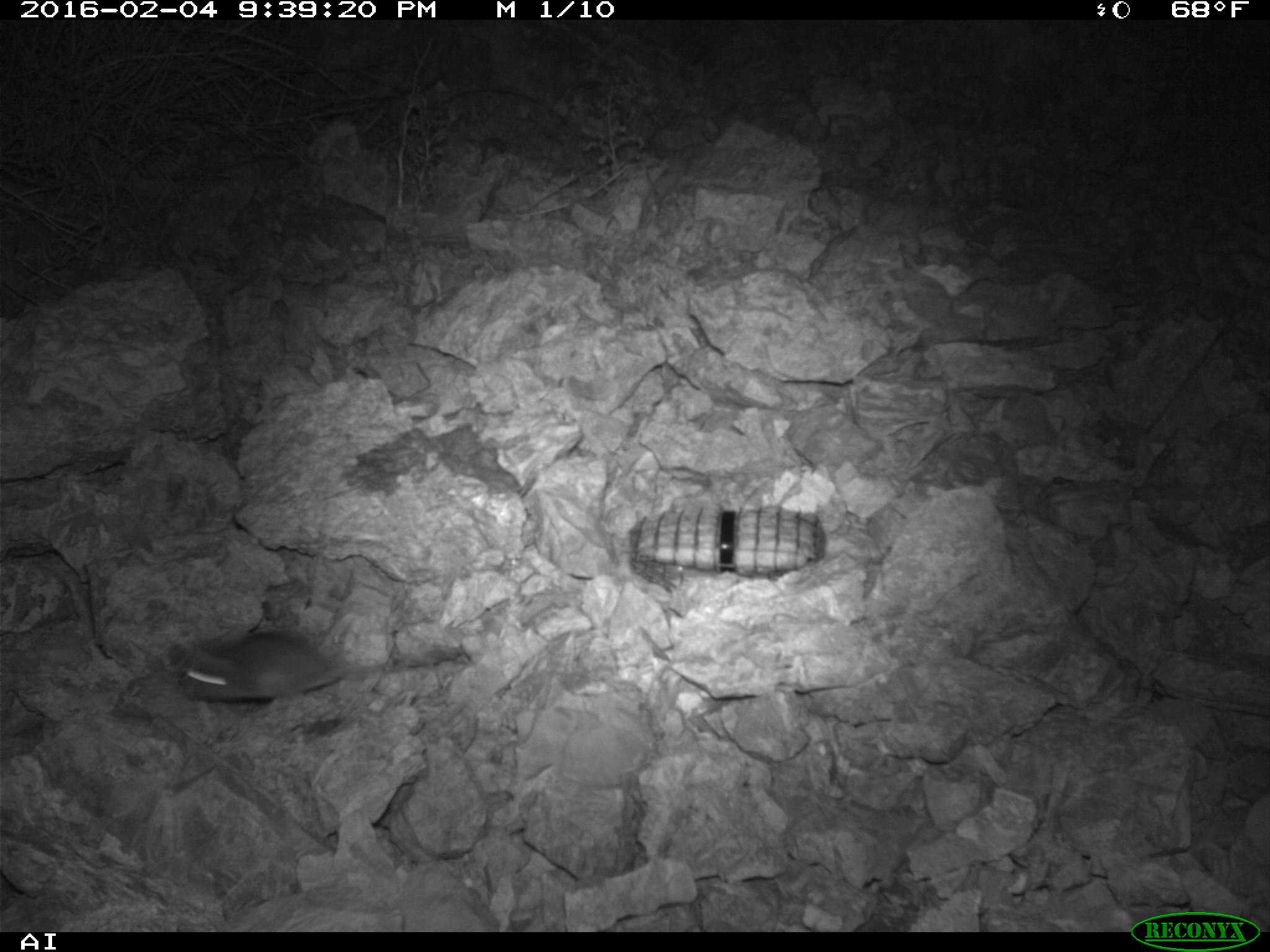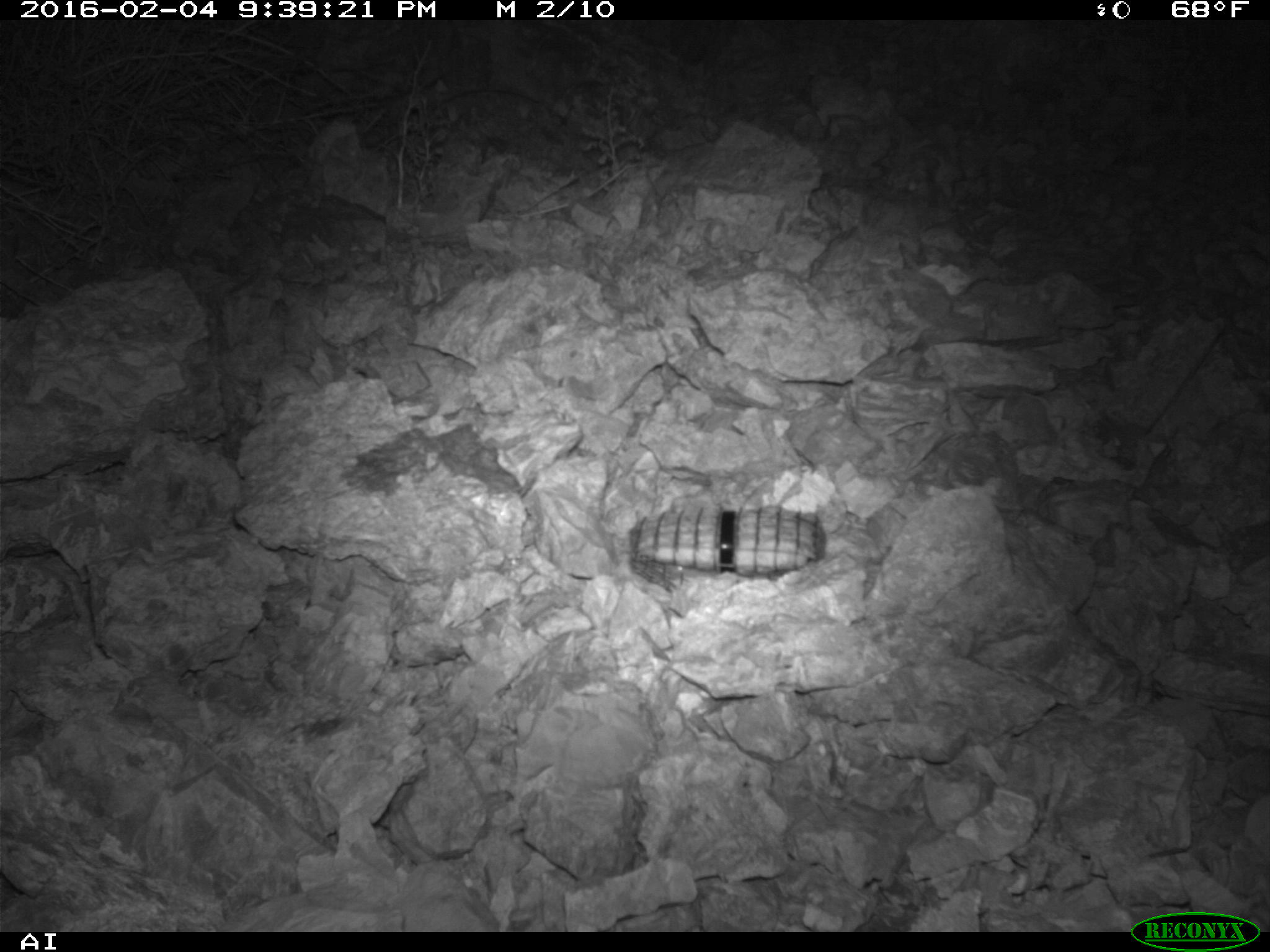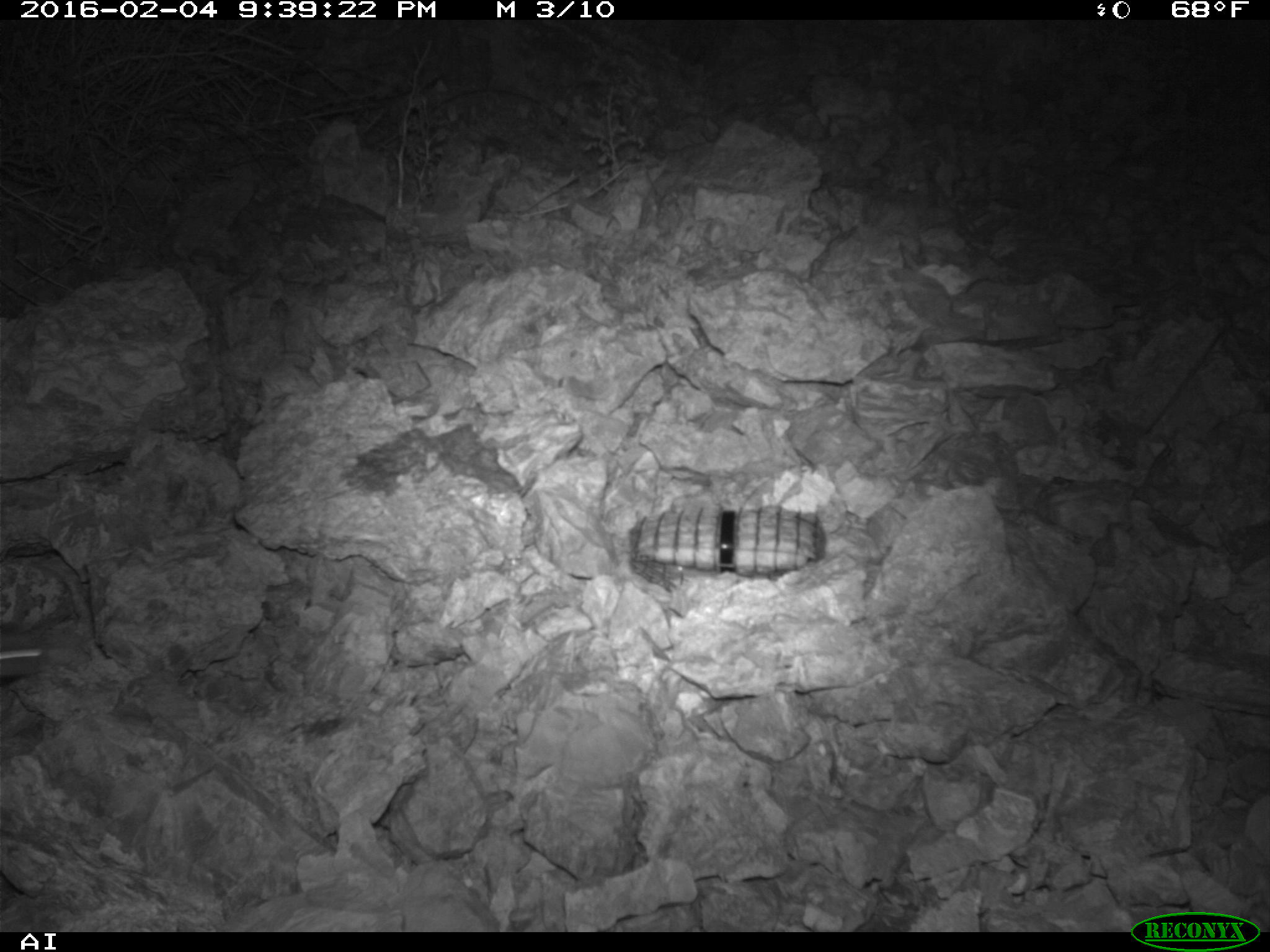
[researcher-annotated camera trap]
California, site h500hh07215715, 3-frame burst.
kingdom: Animalia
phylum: Chordata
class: Mammalia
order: Rodentia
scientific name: Rodentia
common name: rodent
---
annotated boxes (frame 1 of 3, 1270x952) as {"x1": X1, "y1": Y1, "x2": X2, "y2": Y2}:
rodent: {"x1": 168, "y1": 630, "x2": 461, "y2": 701}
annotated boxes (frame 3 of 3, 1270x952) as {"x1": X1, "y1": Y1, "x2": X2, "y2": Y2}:
rodent: {"x1": 0, "y1": 641, "x2": 45, "y2": 677}